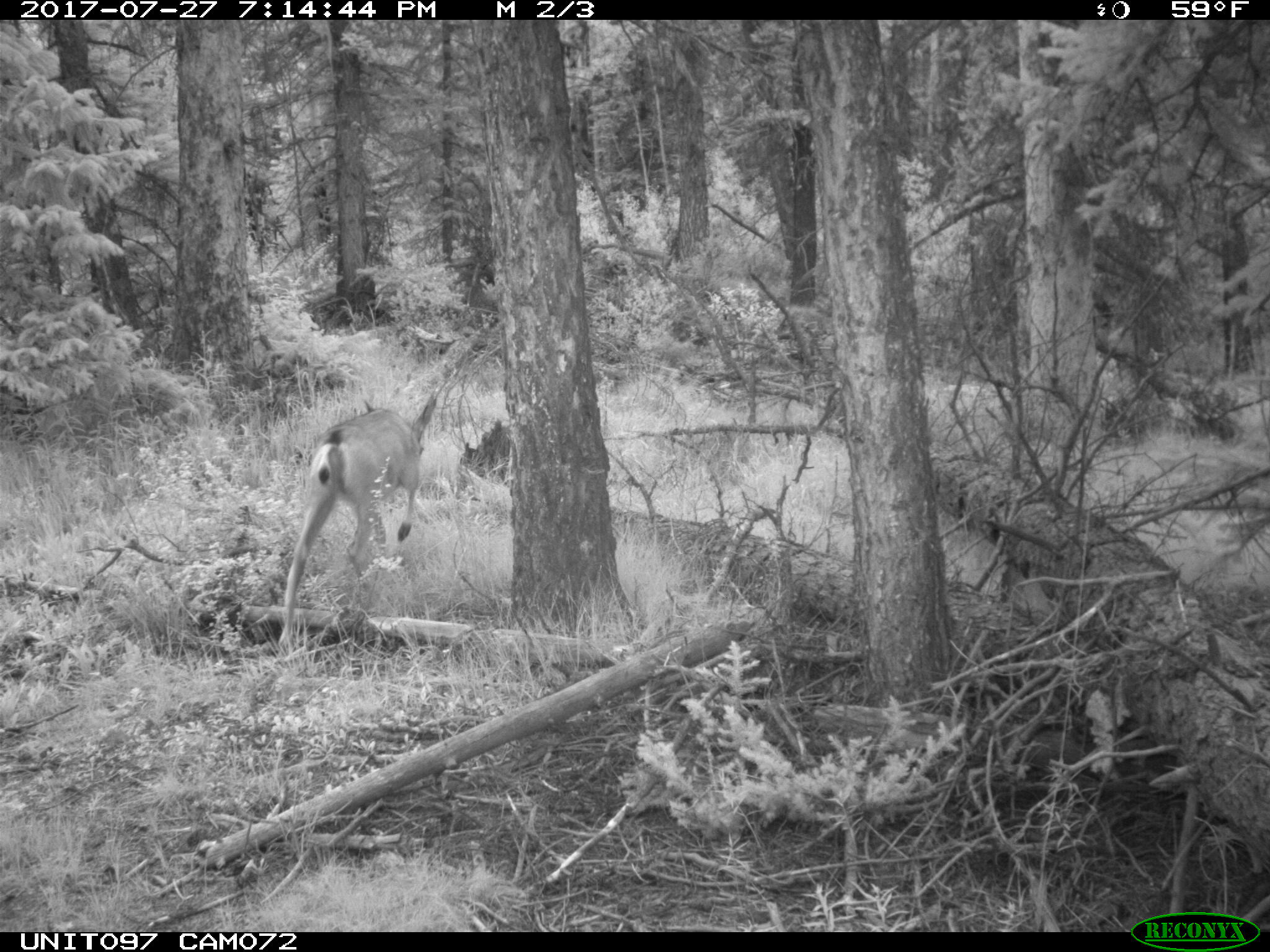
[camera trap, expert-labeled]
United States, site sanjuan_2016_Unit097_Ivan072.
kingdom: Animalia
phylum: Chordata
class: Mammalia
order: Artiodactyla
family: Cervidae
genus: Odocoileus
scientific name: Odocoileus hemionus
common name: mule deer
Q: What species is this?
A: Odocoileus hemionus (mule deer).